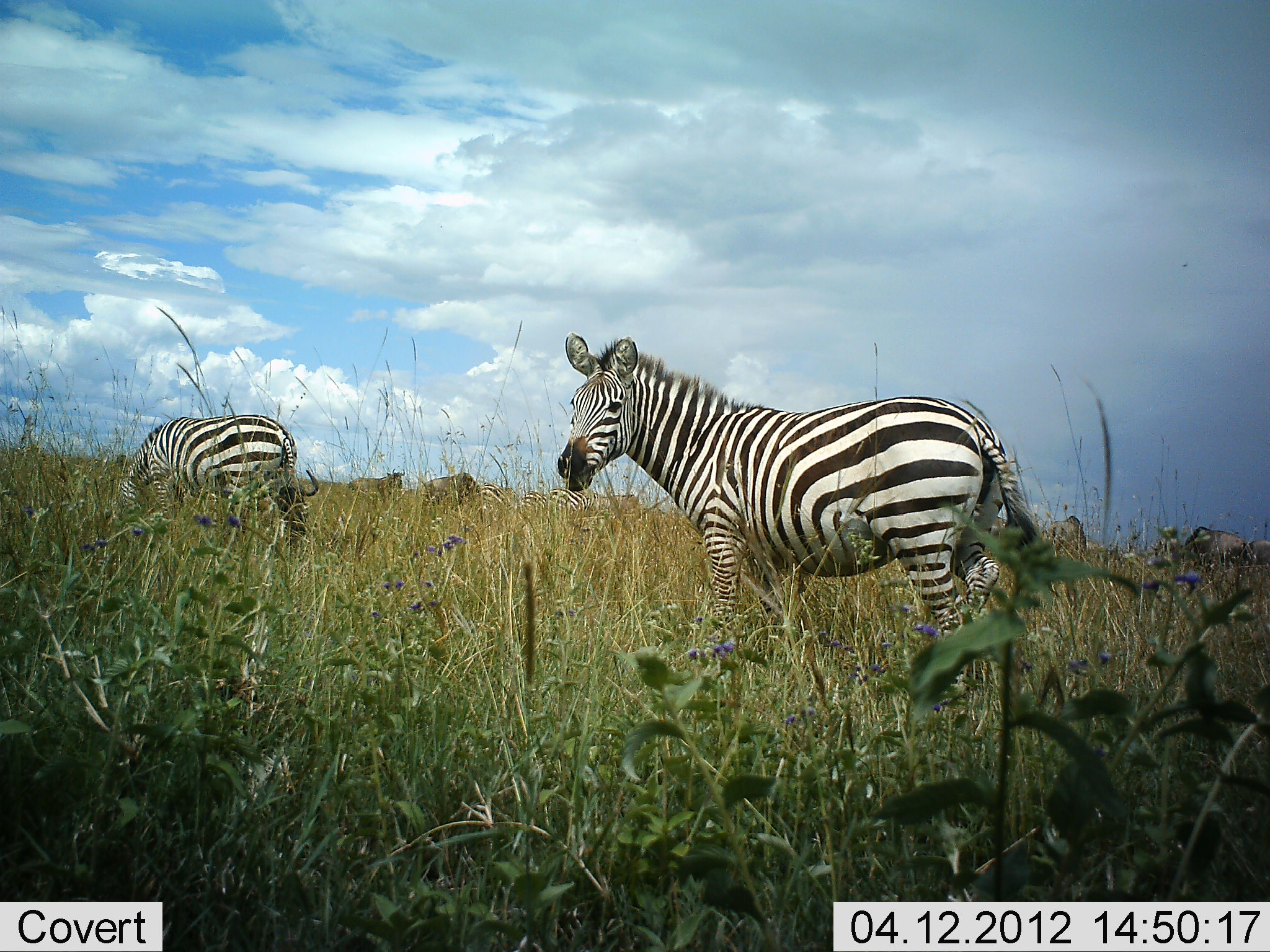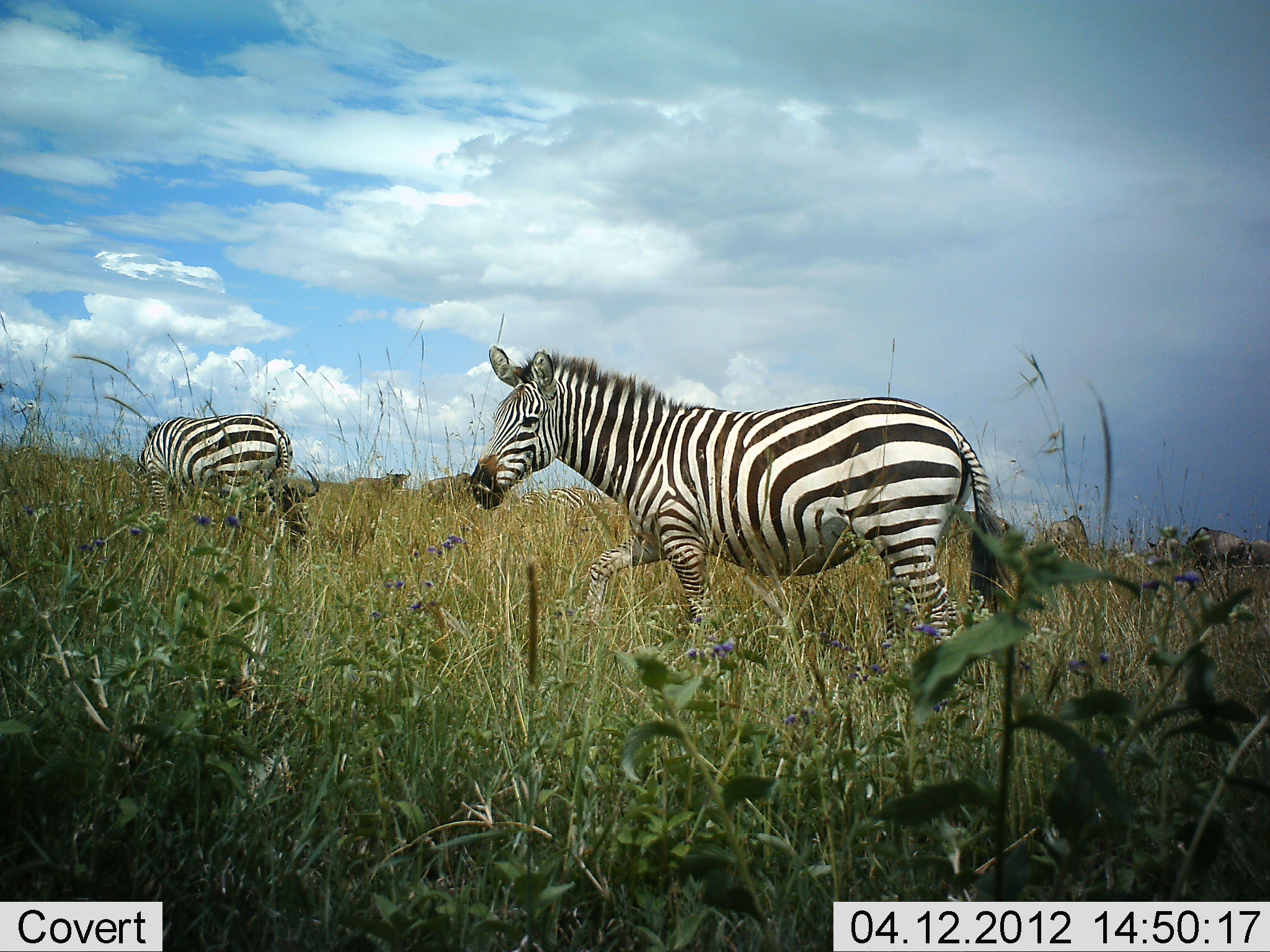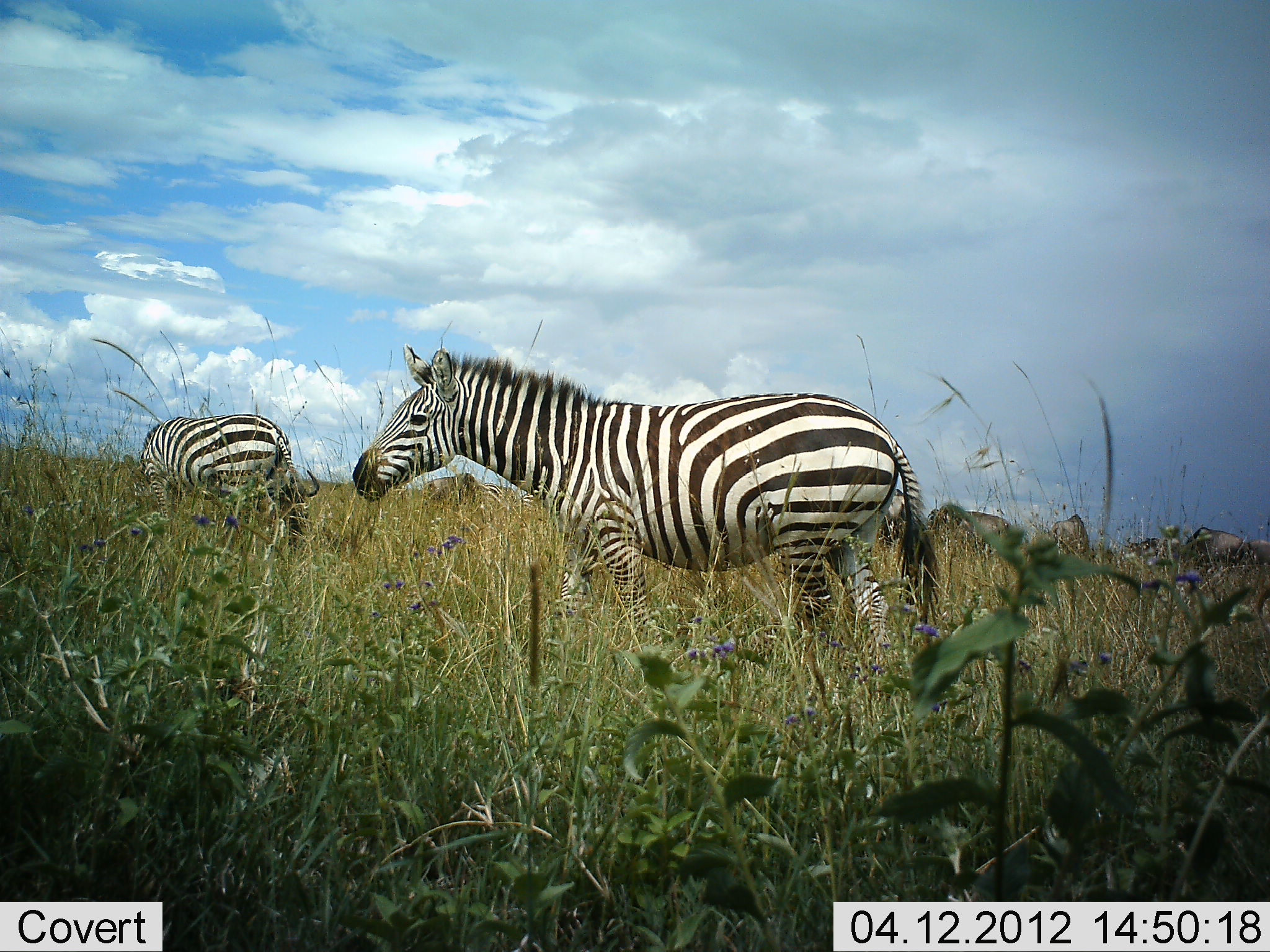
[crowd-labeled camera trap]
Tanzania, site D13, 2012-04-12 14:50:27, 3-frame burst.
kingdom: Animalia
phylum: Chordata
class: Mammalia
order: Perissodactyla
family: Equidae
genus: Equus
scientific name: Equus quagga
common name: plains zebra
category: zebra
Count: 2.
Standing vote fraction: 36%.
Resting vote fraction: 0%.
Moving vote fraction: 94%.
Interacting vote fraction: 0%.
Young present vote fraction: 0%.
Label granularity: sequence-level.